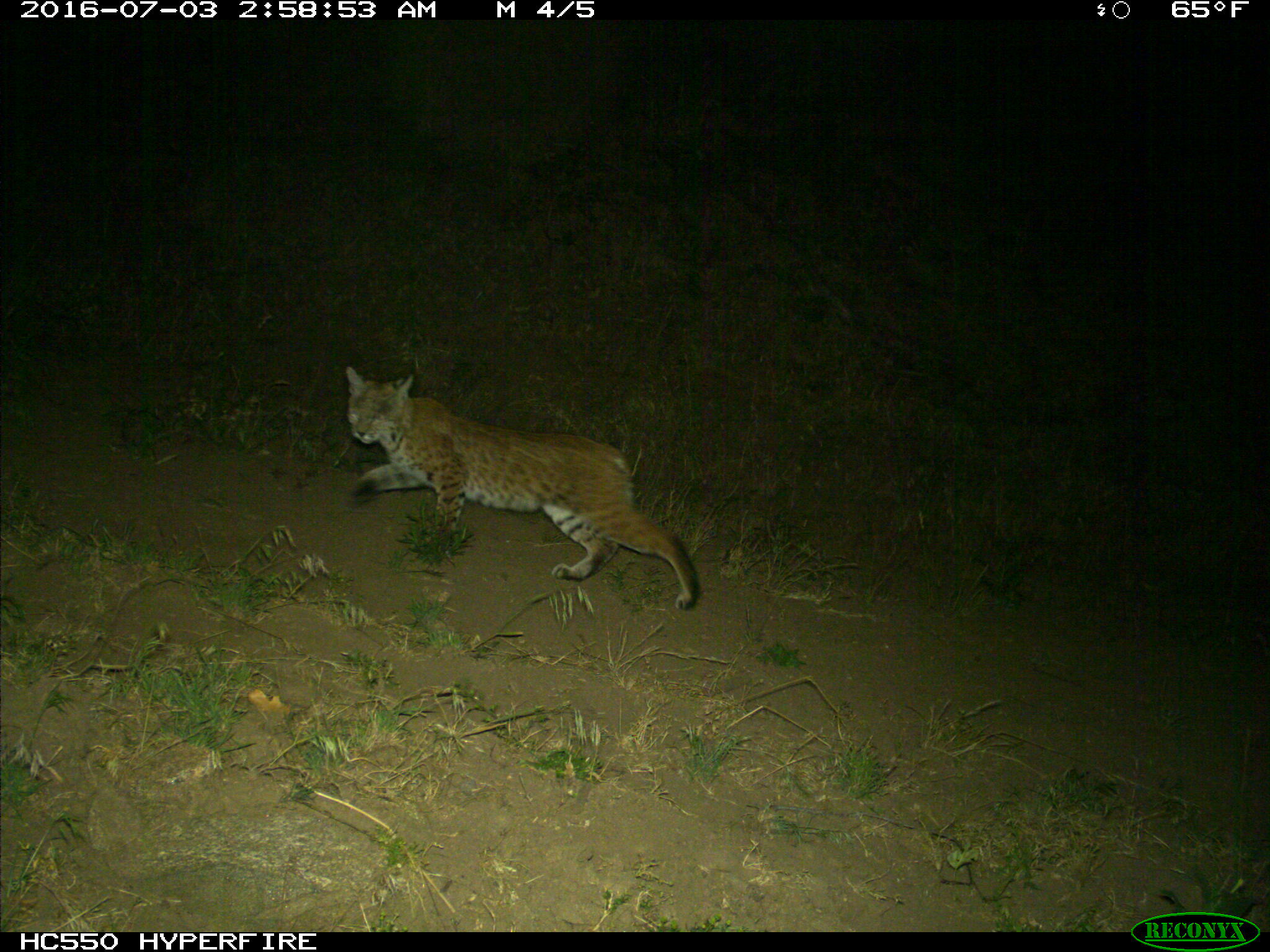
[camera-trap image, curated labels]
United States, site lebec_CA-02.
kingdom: Animalia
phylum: Chordata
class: Mammalia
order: Carnivora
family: Felidae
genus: Lynx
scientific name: Lynx rufus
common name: bobcat